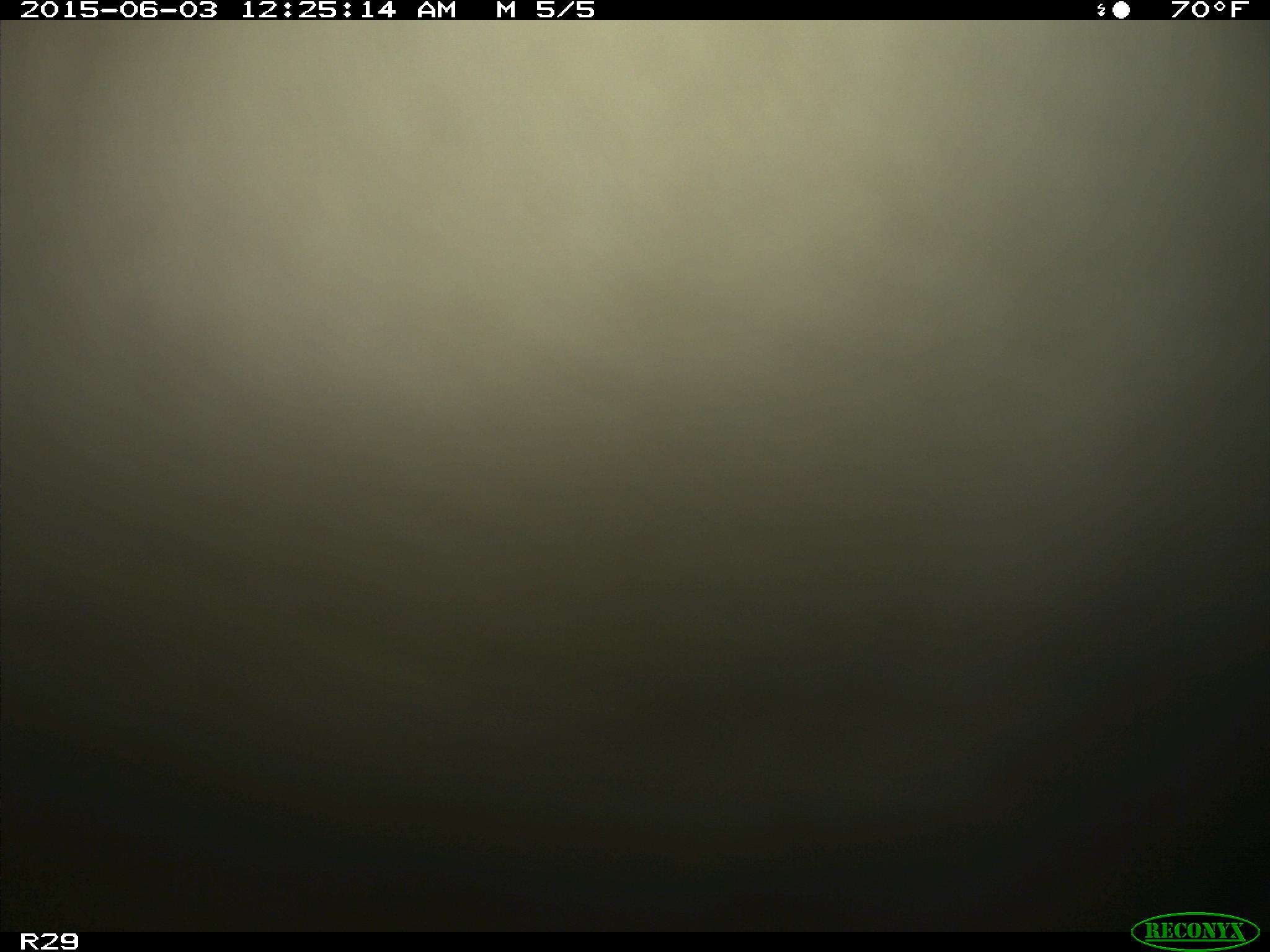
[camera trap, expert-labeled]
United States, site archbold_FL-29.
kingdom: Animalia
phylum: Chordata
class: Mammalia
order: Artiodactyla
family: Bovidae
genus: Bos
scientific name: Bos taurus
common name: domestic cow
Bos taurus (domestic cow).